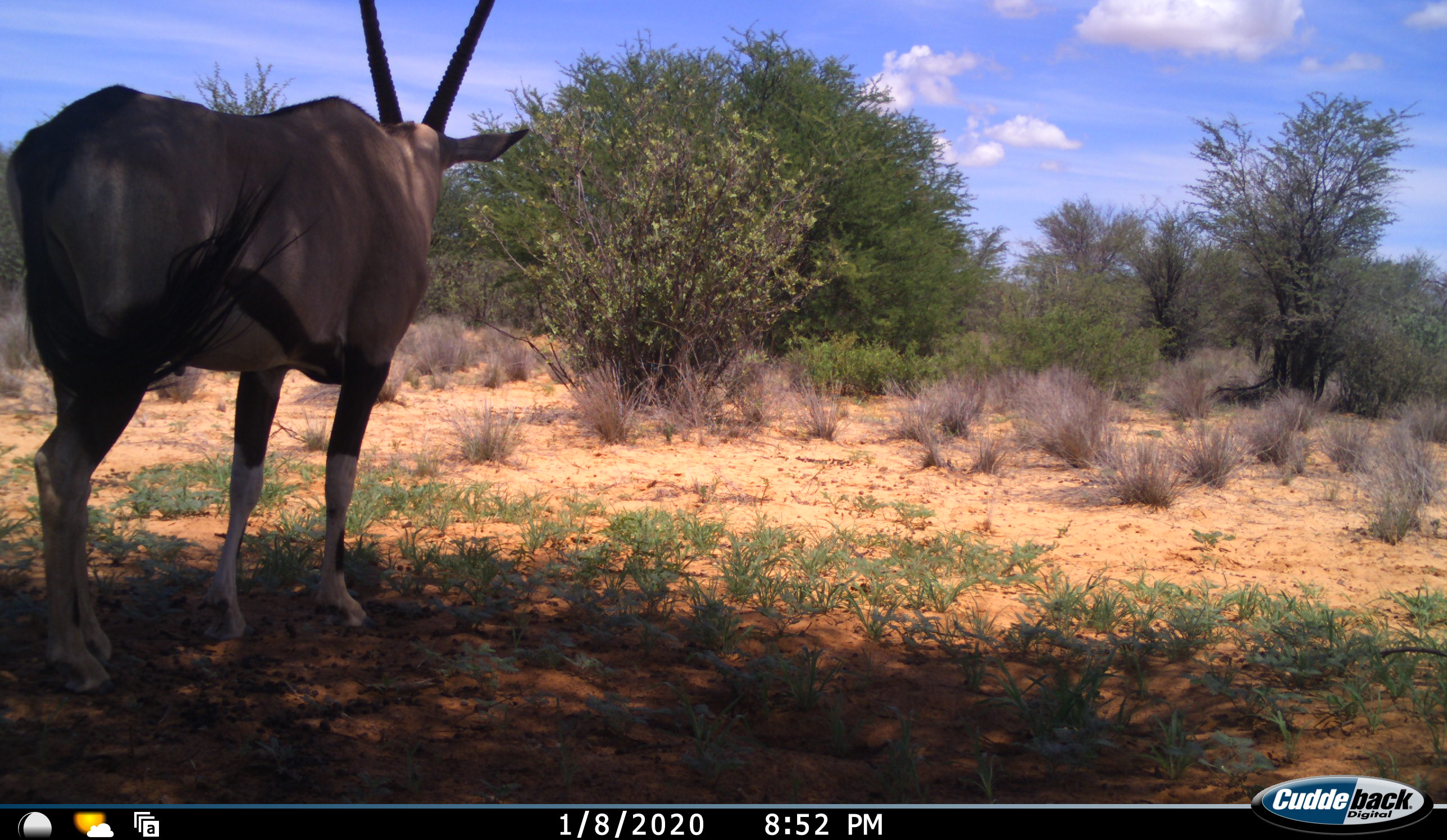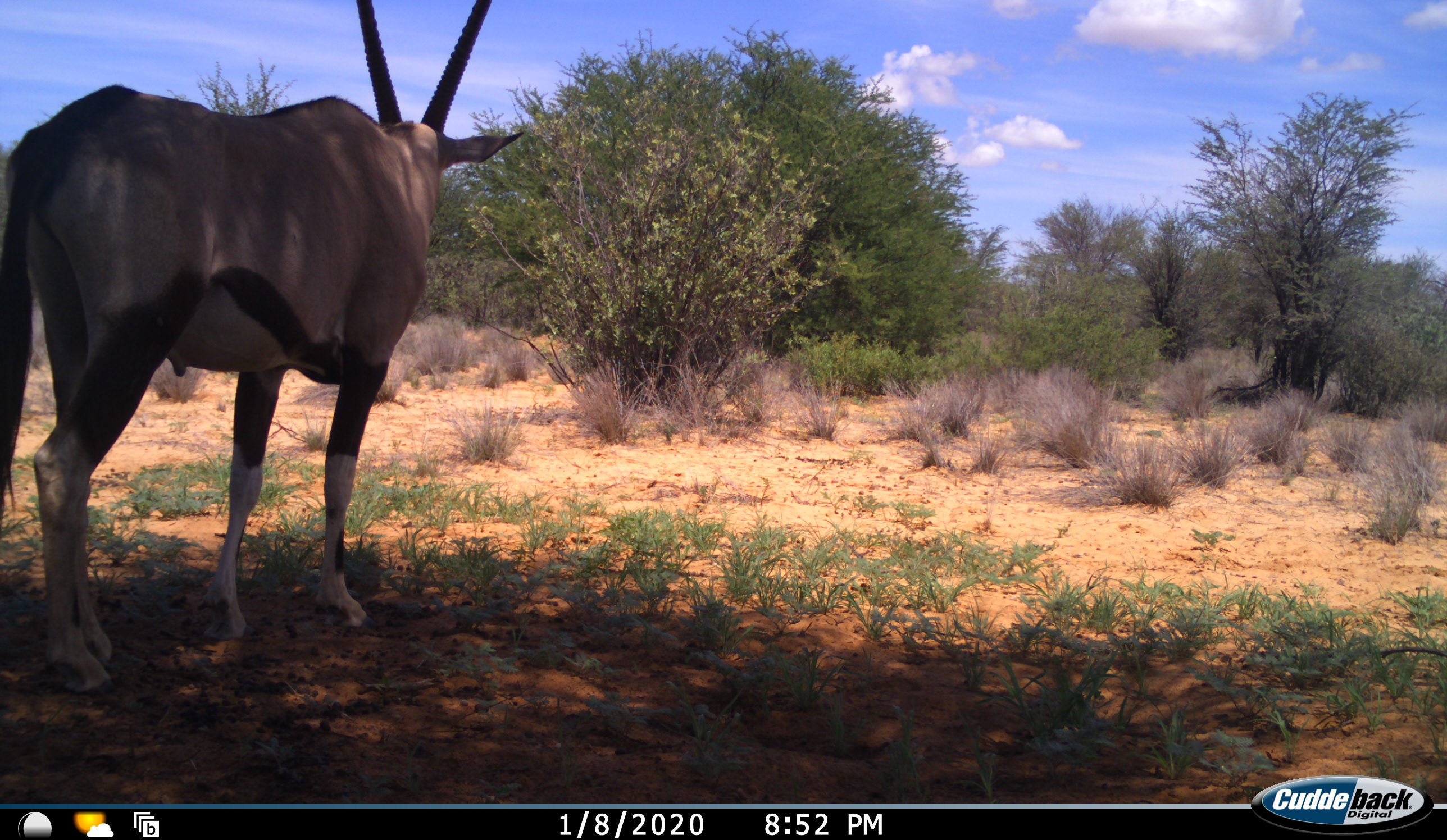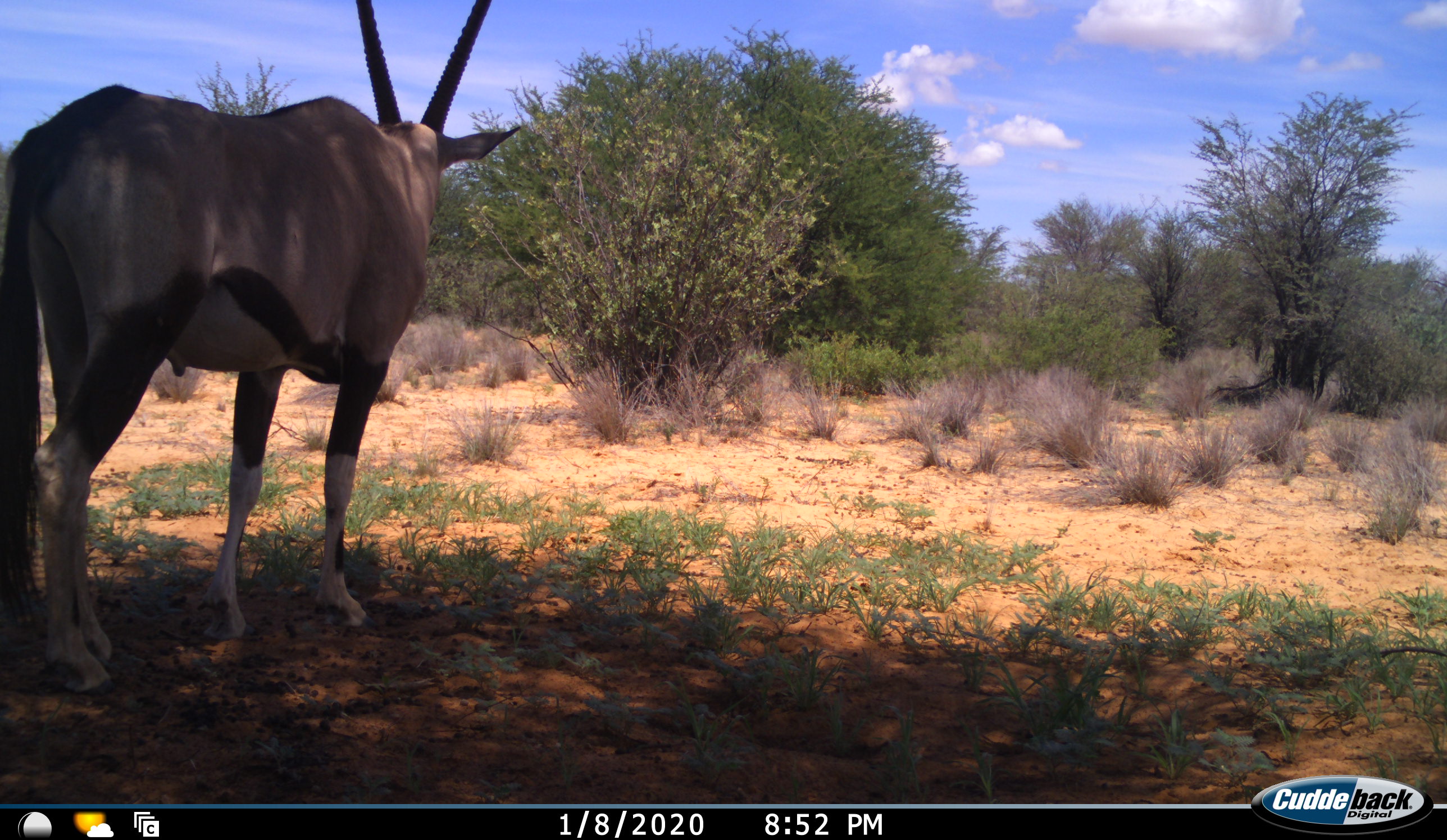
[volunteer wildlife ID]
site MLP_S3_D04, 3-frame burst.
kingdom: Animalia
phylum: Chordata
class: Mammalia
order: Artiodactyla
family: Bovidae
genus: Oryx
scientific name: Oryx gazella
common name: gemsbok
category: oryx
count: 1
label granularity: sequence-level